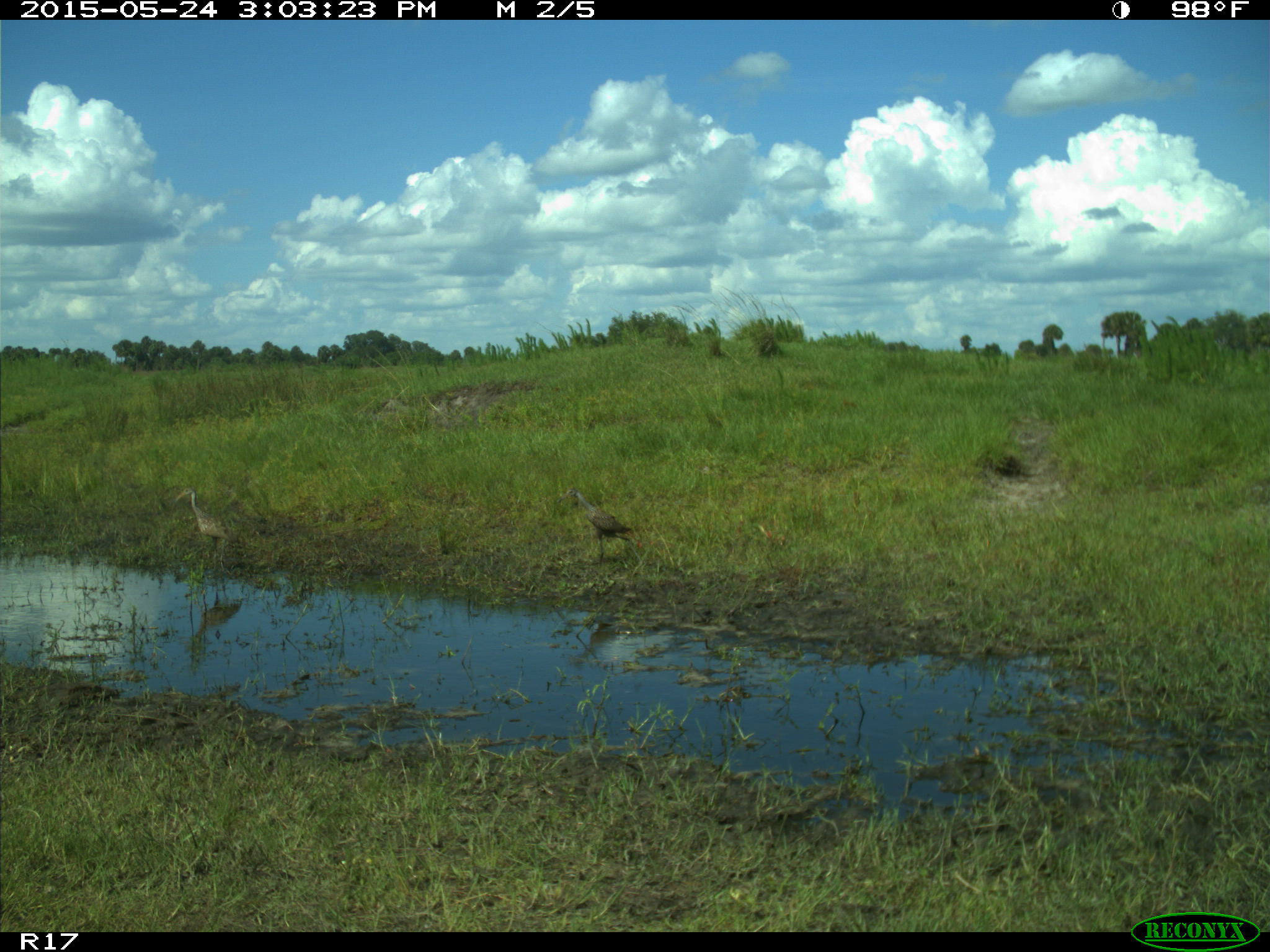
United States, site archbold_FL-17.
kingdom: Animalia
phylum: Chordata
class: Aves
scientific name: Aves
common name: birds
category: unidentified bird